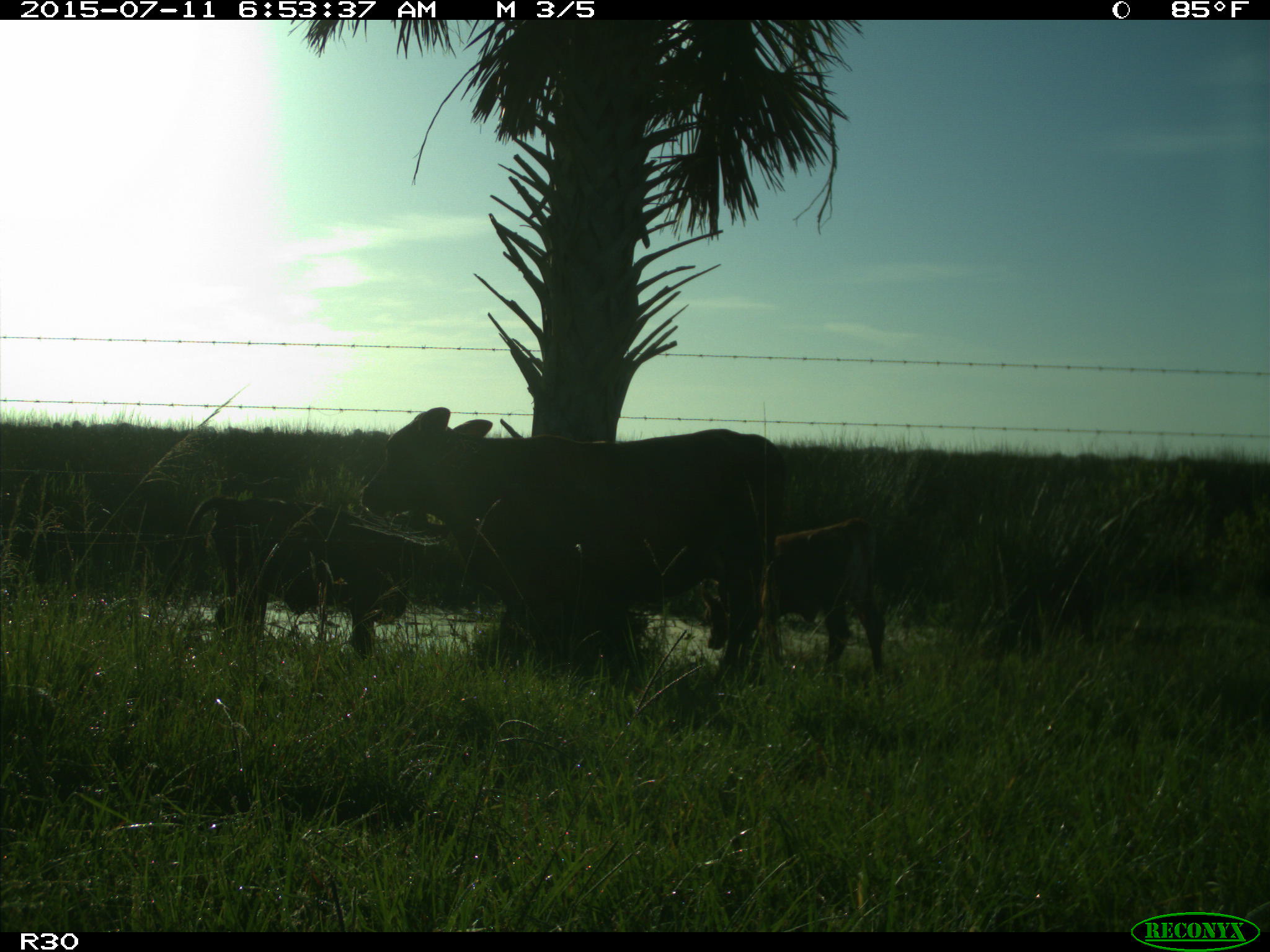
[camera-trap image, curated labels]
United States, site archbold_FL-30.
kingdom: Animalia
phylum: Chordata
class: Mammalia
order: Artiodactyla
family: Bovidae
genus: Bos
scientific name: Bos taurus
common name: domestic cow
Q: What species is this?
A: Bos taurus (domestic cow).